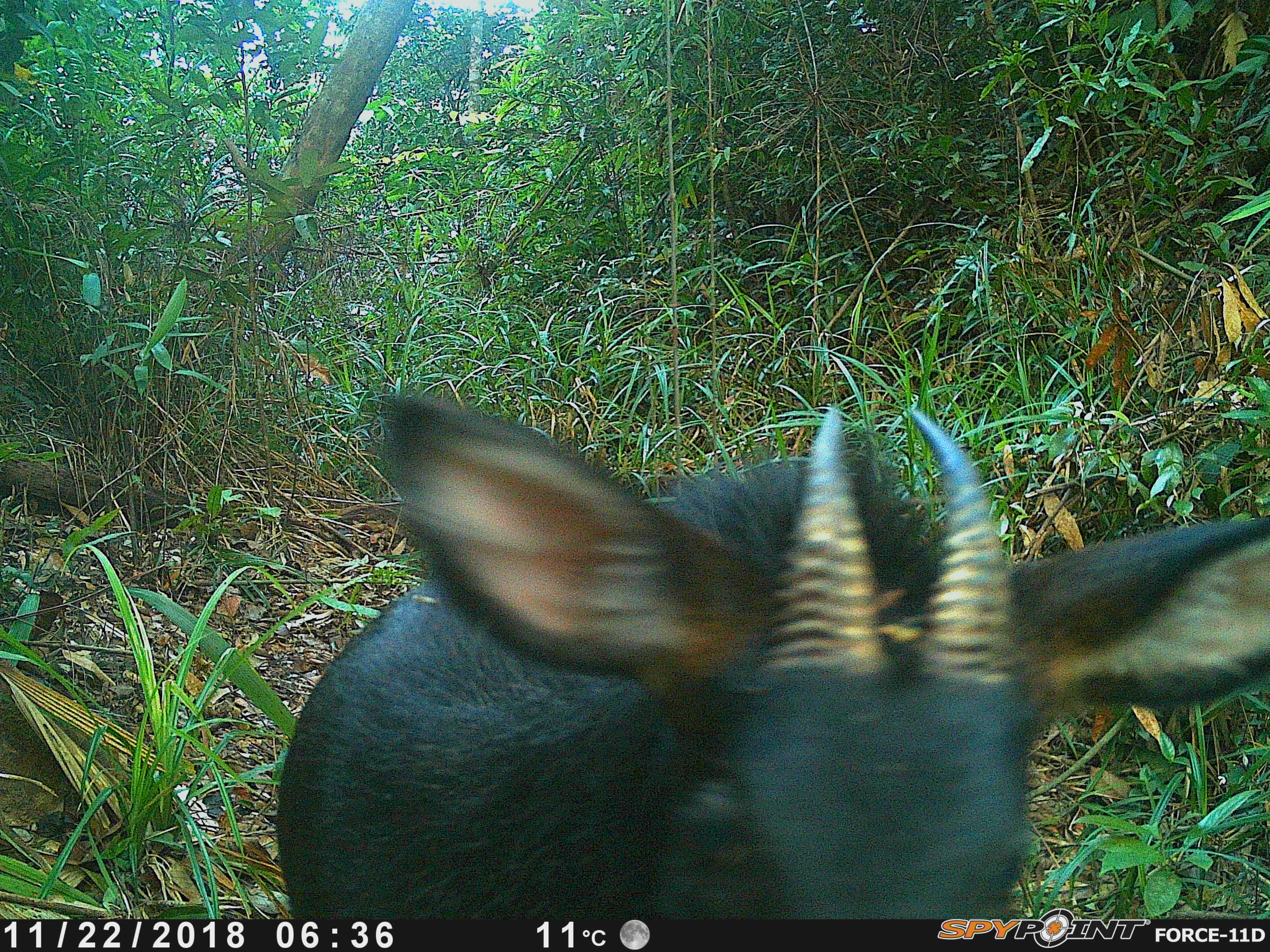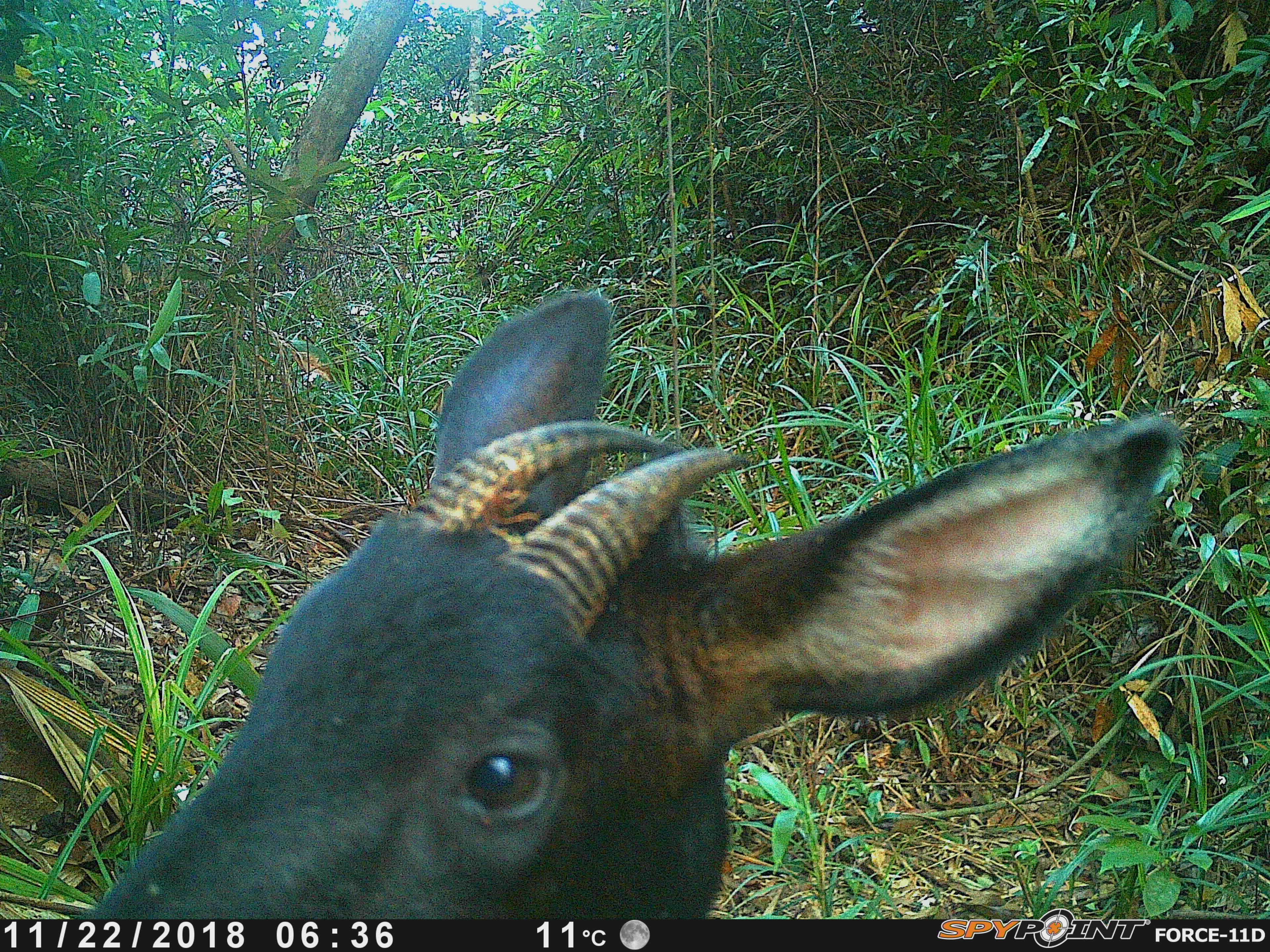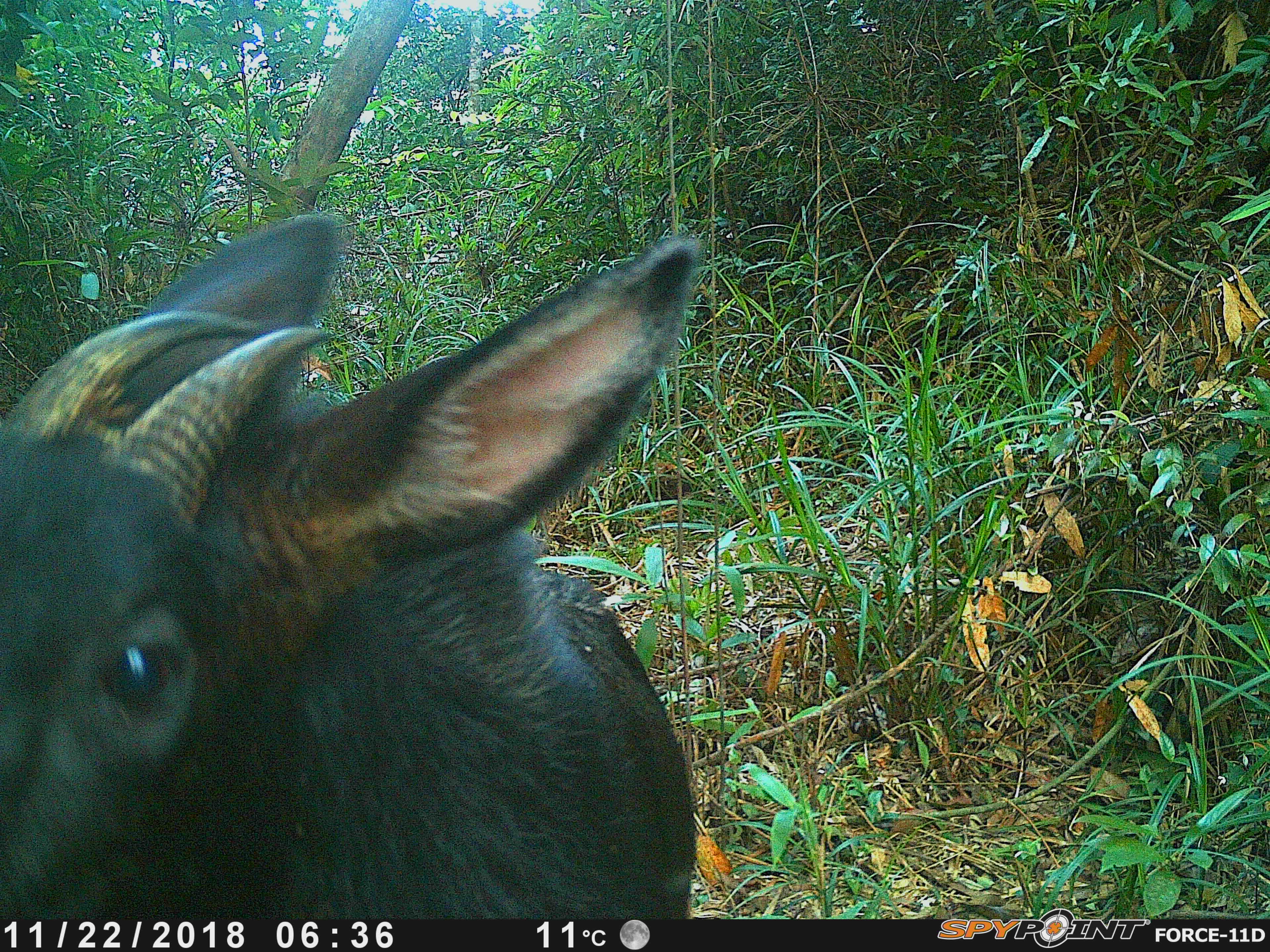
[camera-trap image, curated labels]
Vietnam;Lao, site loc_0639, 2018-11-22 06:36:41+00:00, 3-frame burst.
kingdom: Animalia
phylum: Chordata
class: Mammalia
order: Artiodactyla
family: Bovidae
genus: Capricornis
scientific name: Capricornis sumatraensis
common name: chinese serow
Chinese serow (Capricornis sumatraensis). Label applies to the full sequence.